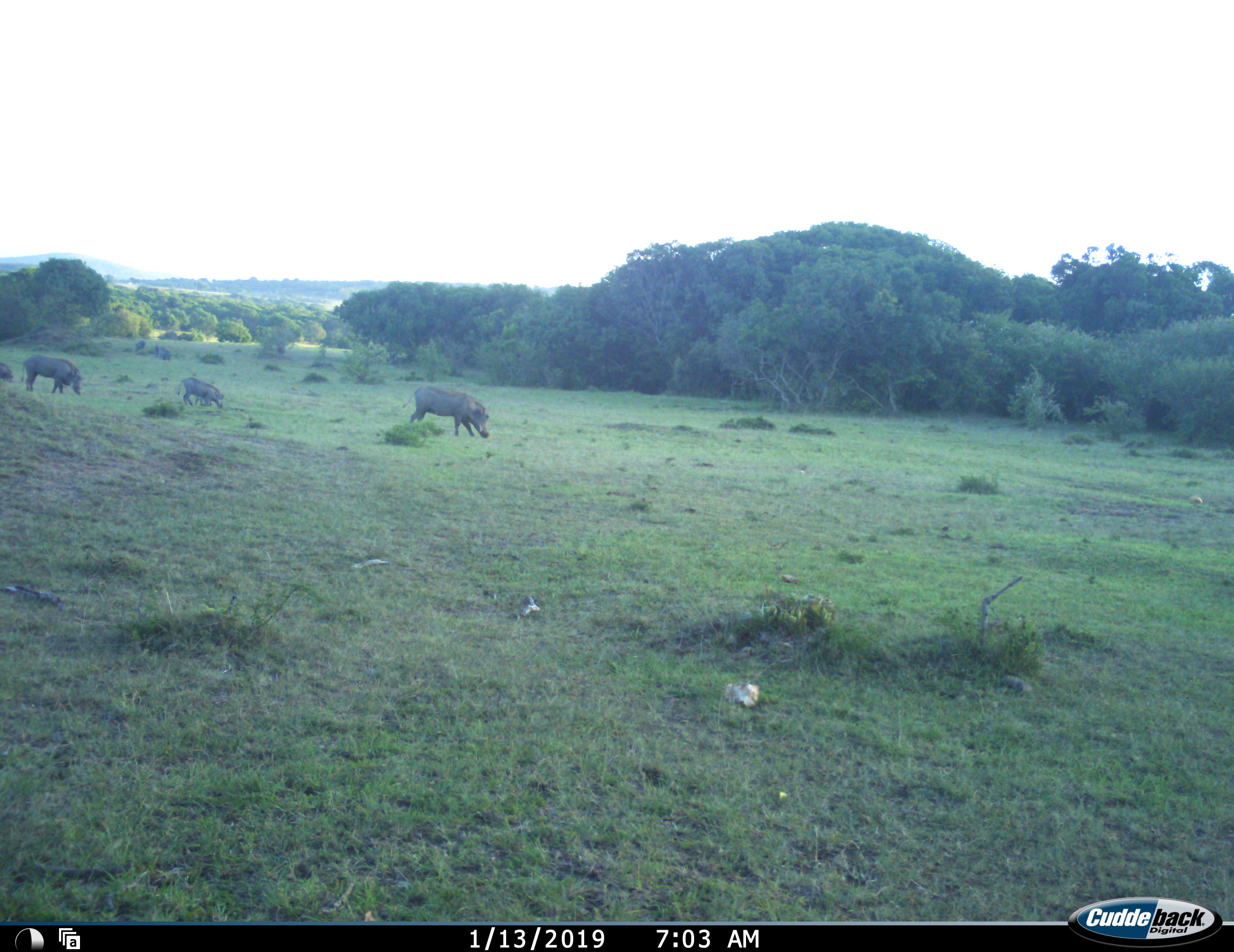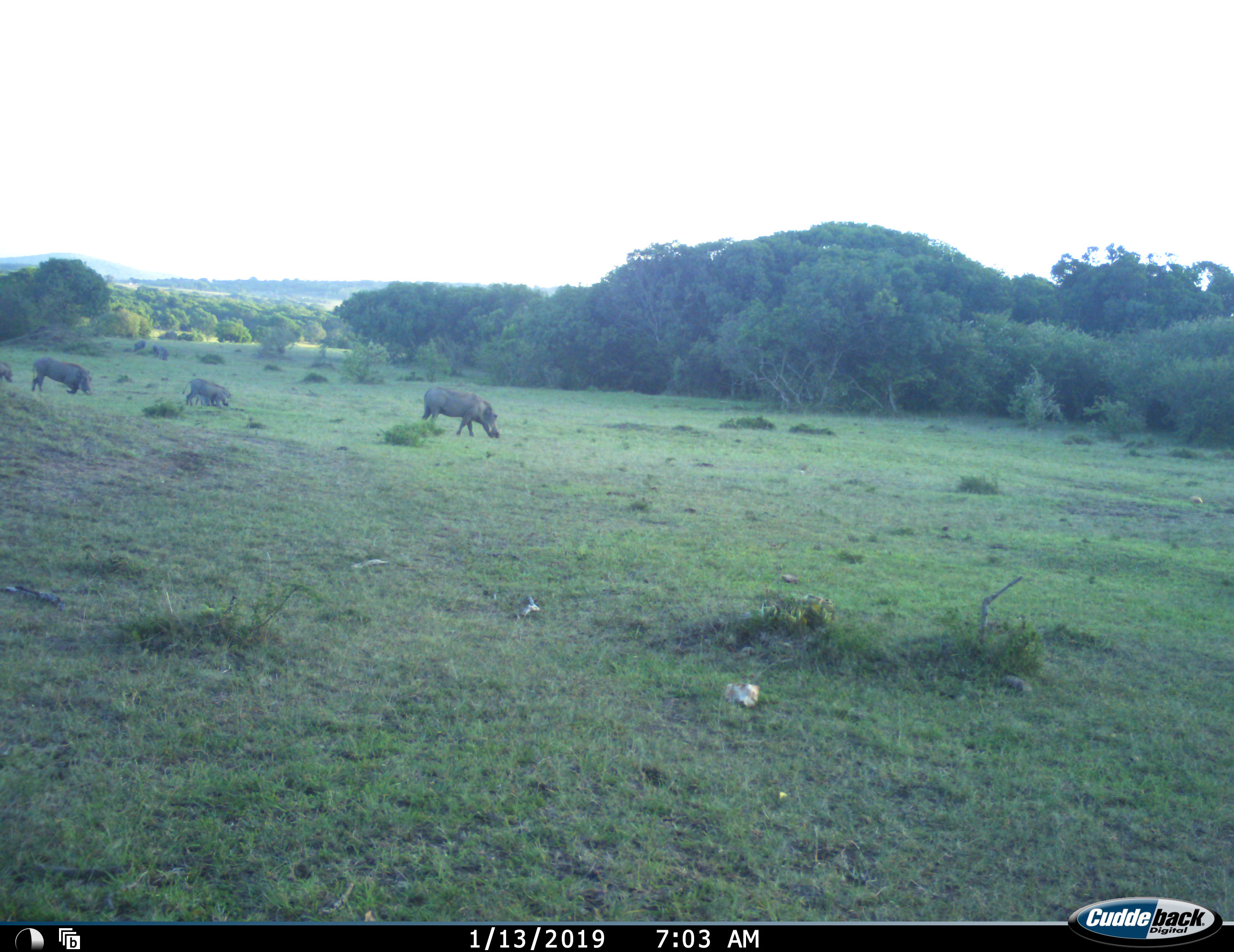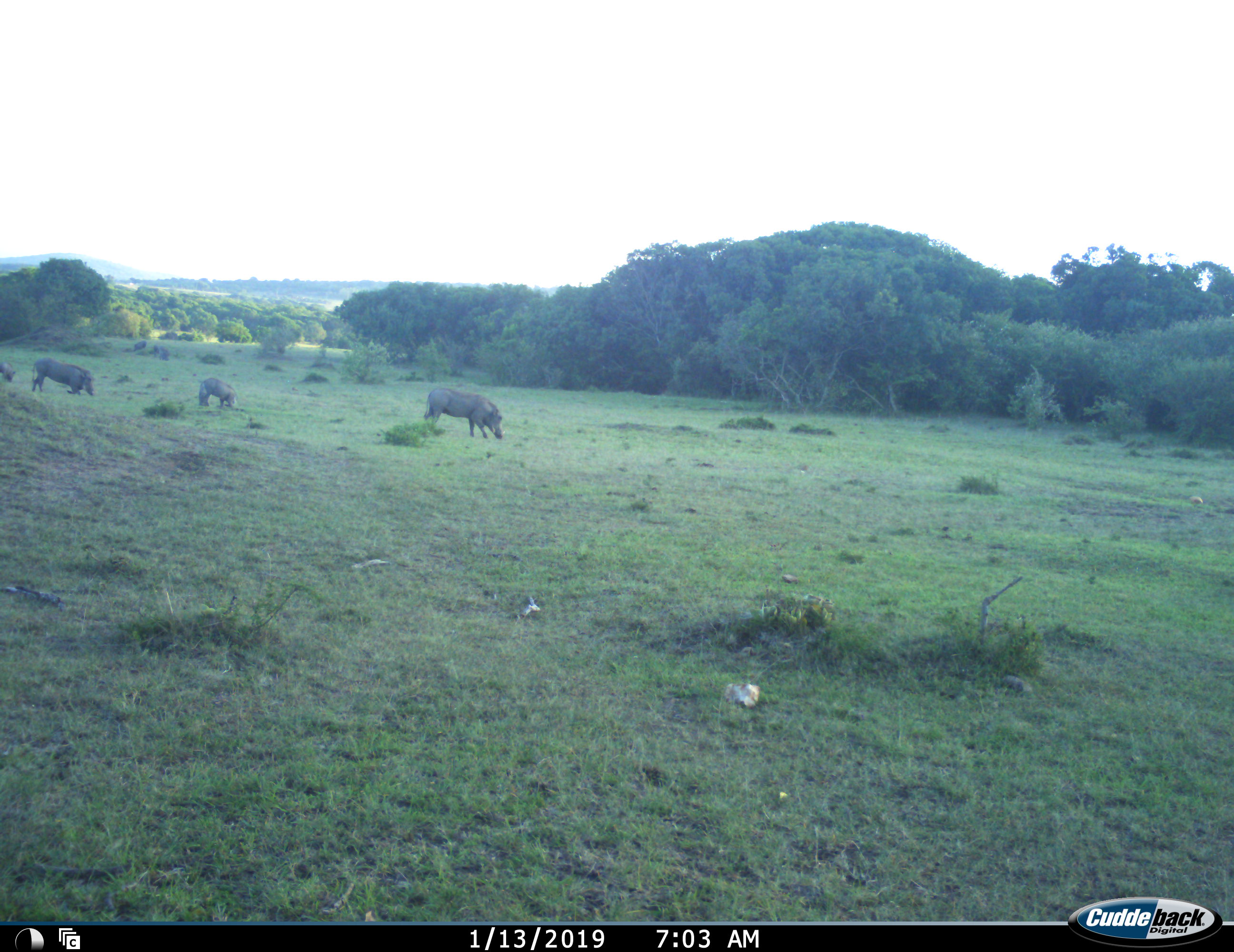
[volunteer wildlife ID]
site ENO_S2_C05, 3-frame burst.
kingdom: Animalia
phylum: Chordata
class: Mammalia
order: Artiodactyla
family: Suidae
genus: Phacochoerus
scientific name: Phacochoerus africanus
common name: warthog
Warthog (Phacochoerus africanus), count 4. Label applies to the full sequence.